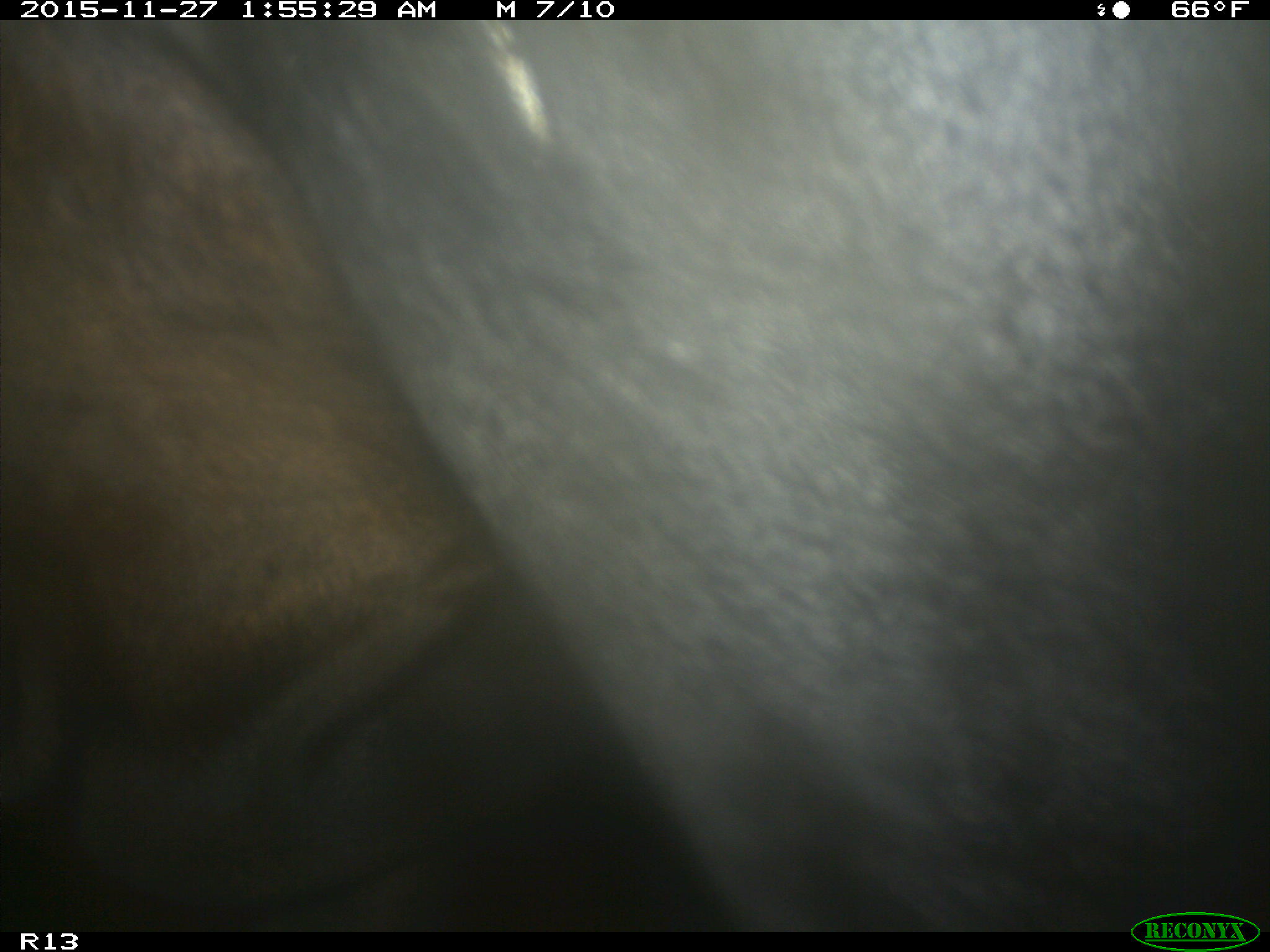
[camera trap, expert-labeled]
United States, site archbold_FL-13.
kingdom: Animalia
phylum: Chordata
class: Mammalia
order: Artiodactyla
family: Bovidae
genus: Bos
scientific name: Bos taurus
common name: domestic cow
Bos taurus (domestic cow).